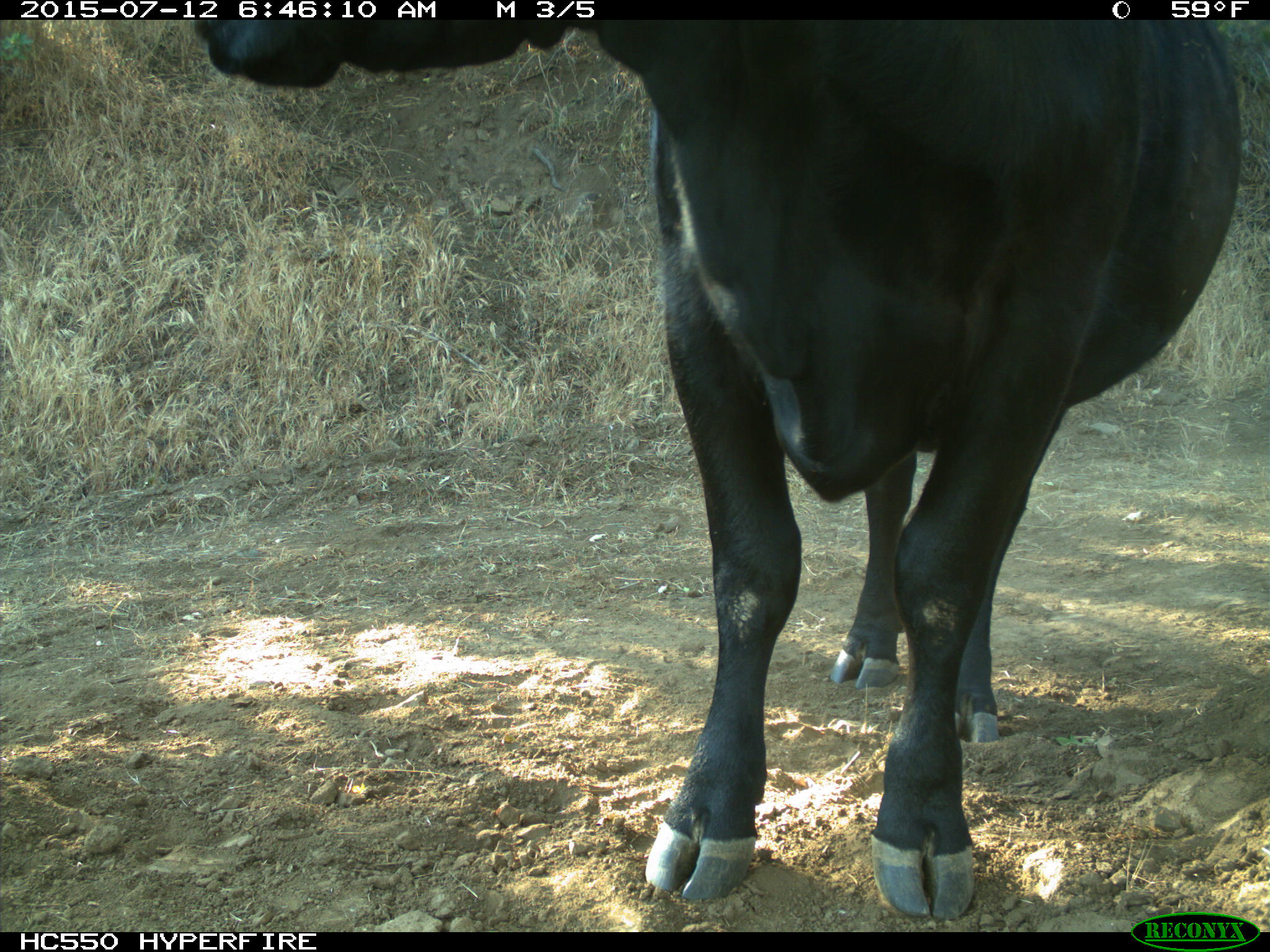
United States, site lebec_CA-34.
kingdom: Animalia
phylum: Chordata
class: Mammalia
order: Artiodactyla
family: Bovidae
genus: Bos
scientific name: Bos taurus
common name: domestic cow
Bos taurus (domestic cow).